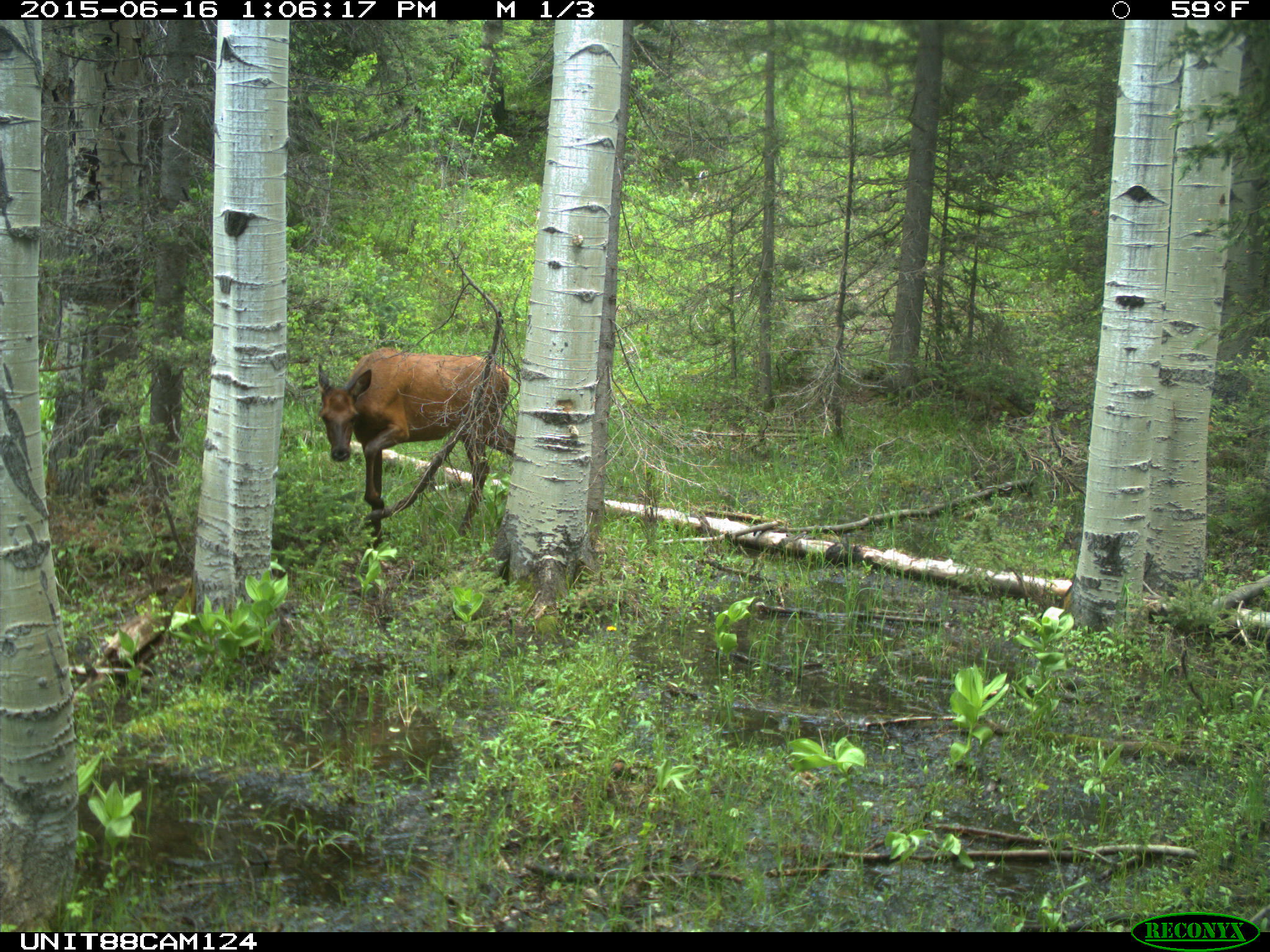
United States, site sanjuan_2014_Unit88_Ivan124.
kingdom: Animalia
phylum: Chordata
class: Mammalia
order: Artiodactyla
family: Cervidae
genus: Cervus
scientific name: Cervus elaphus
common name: red deer